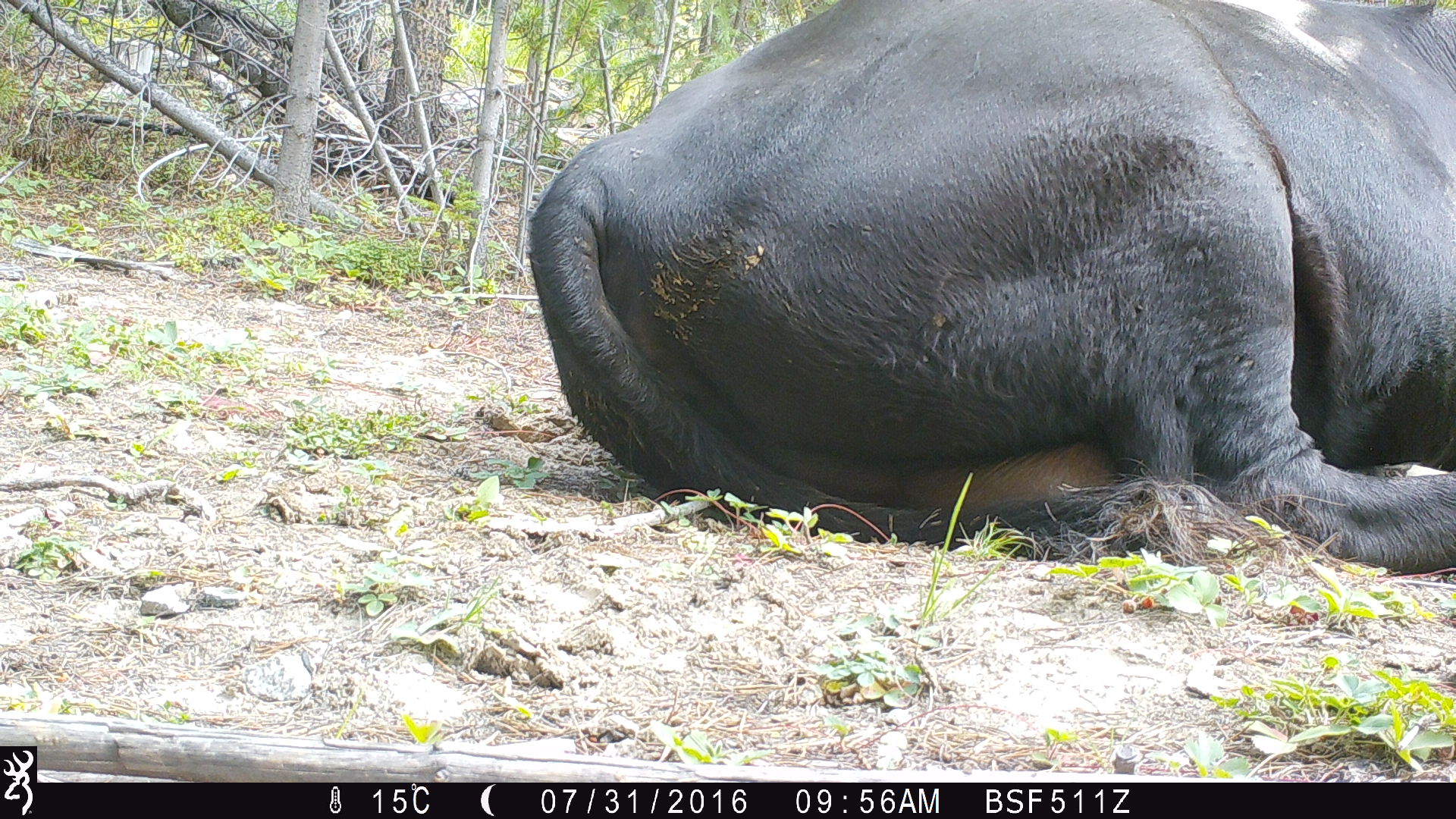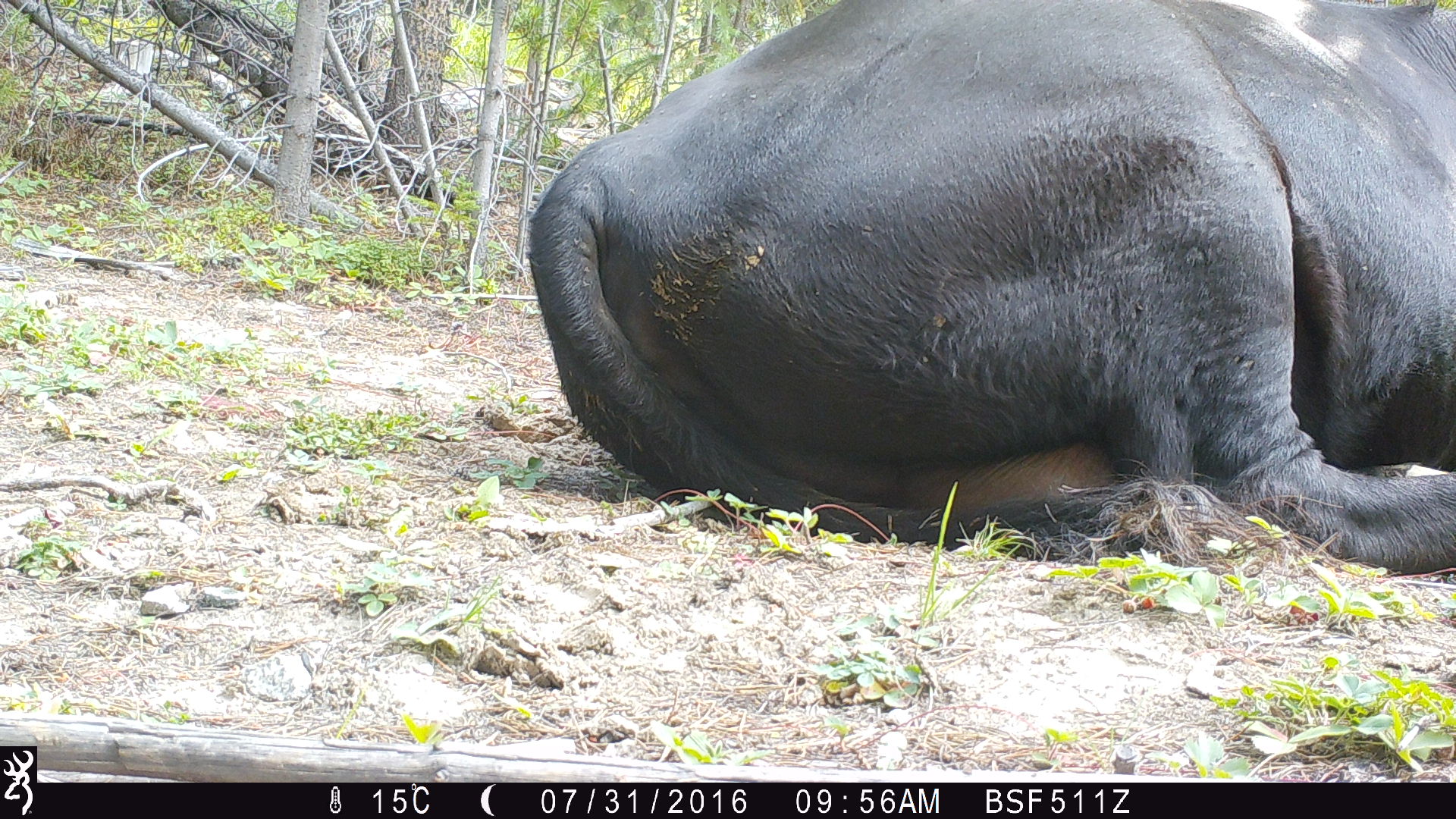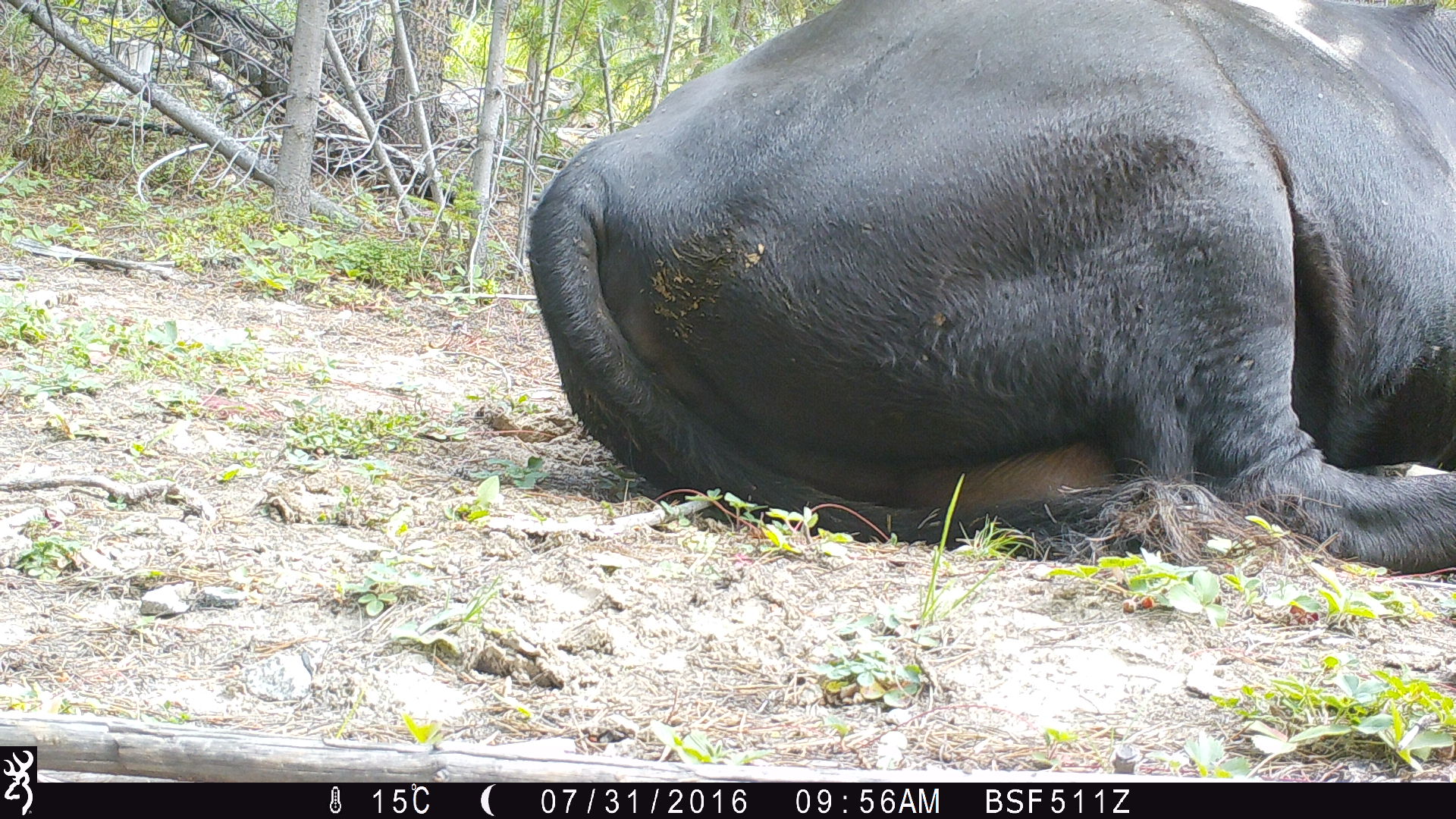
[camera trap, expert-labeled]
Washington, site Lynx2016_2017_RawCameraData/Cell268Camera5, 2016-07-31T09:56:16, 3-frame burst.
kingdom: Animalia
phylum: Chordata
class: Mammalia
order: Artiodactyla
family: Bovidae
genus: Bos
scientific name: Bos taurus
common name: domestic cattle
Domestic cattle (Bos taurus). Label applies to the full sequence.